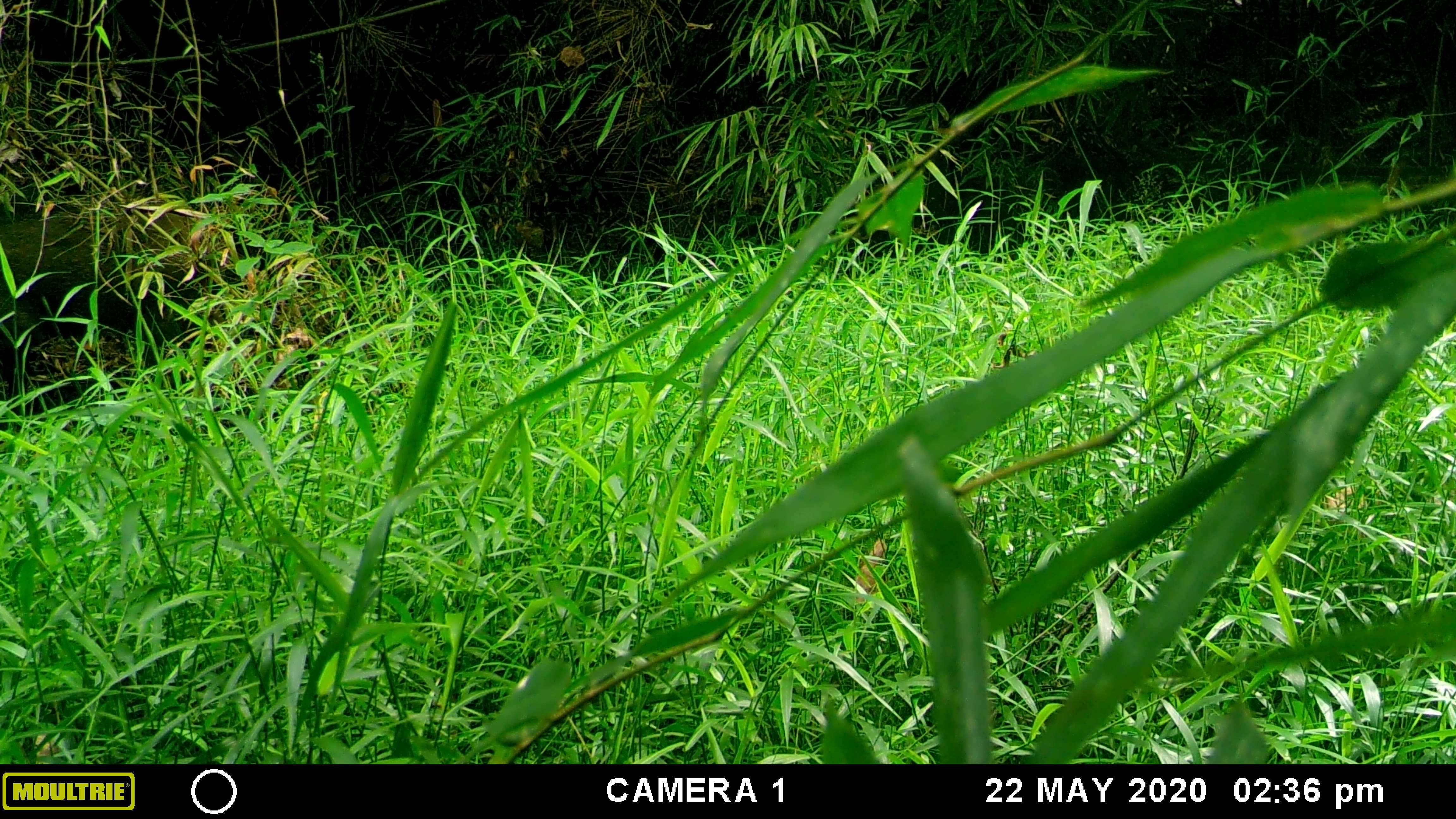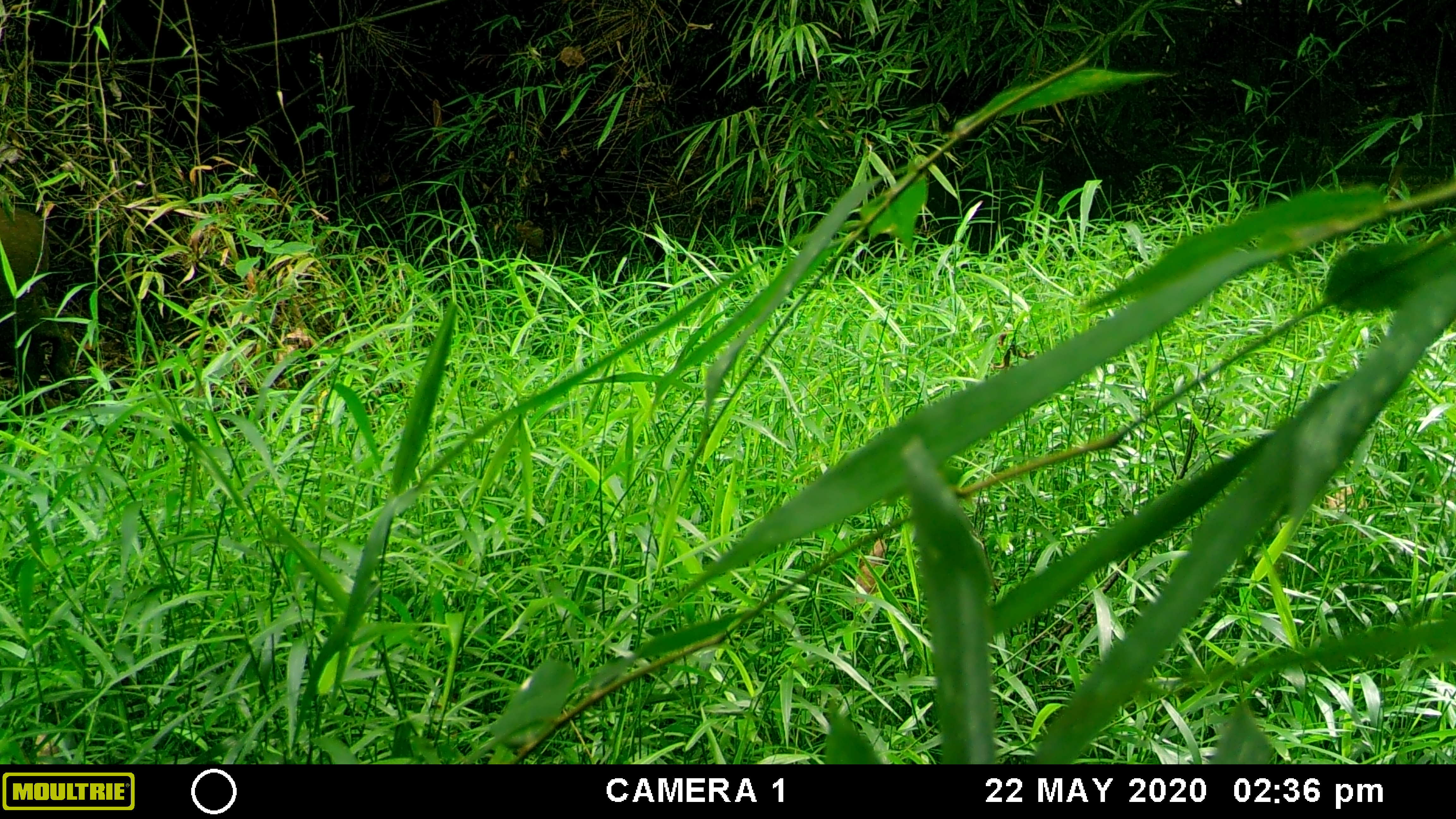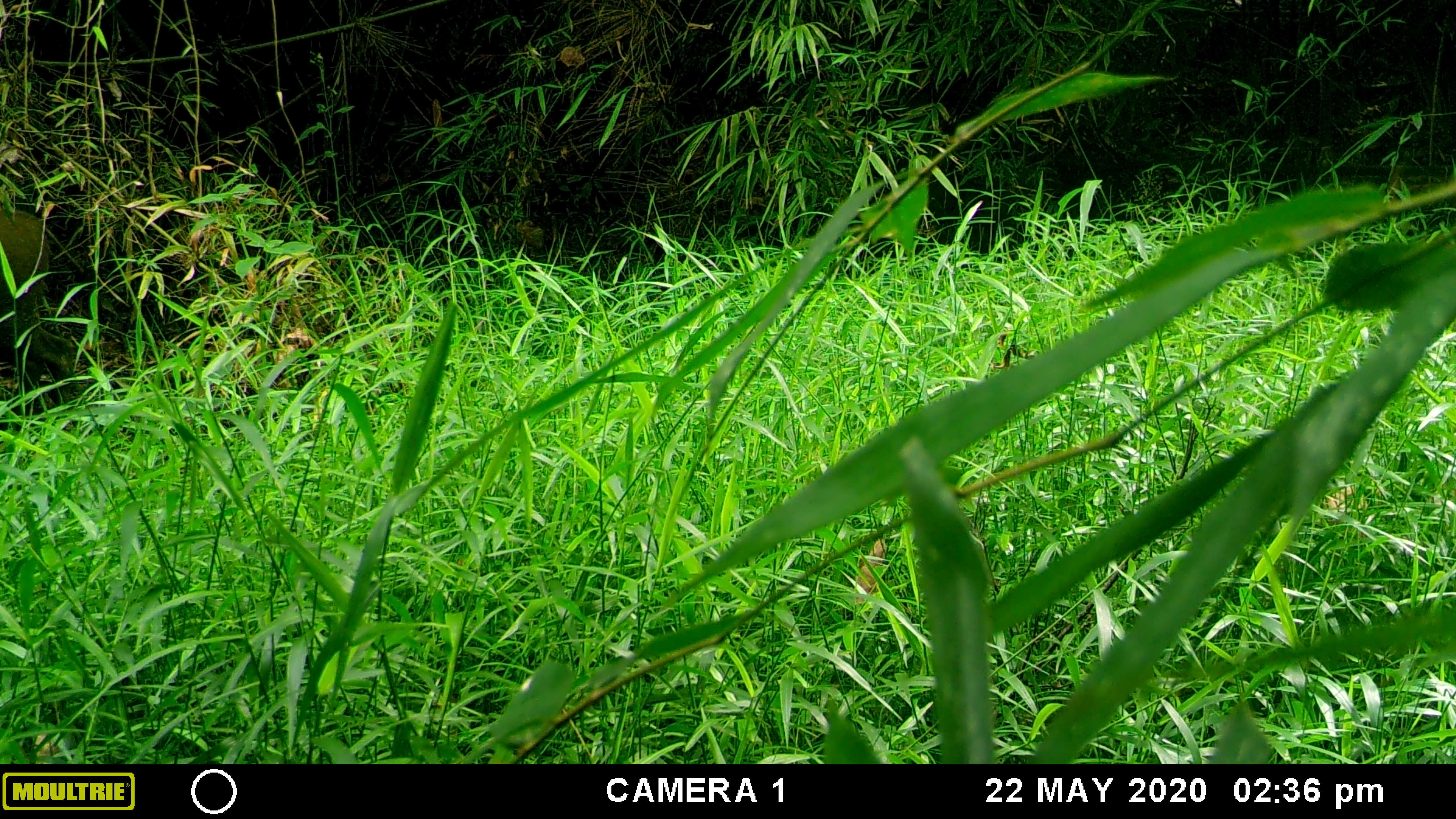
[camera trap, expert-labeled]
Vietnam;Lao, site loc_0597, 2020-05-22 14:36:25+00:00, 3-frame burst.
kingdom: Animalia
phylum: Chordata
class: Mammalia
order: Artiodactyla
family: Suidae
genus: Sus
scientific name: Sus scrofa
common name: eurasian wild pig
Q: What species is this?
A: Eurasian wild pig (Sus scrofa).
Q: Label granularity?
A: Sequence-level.